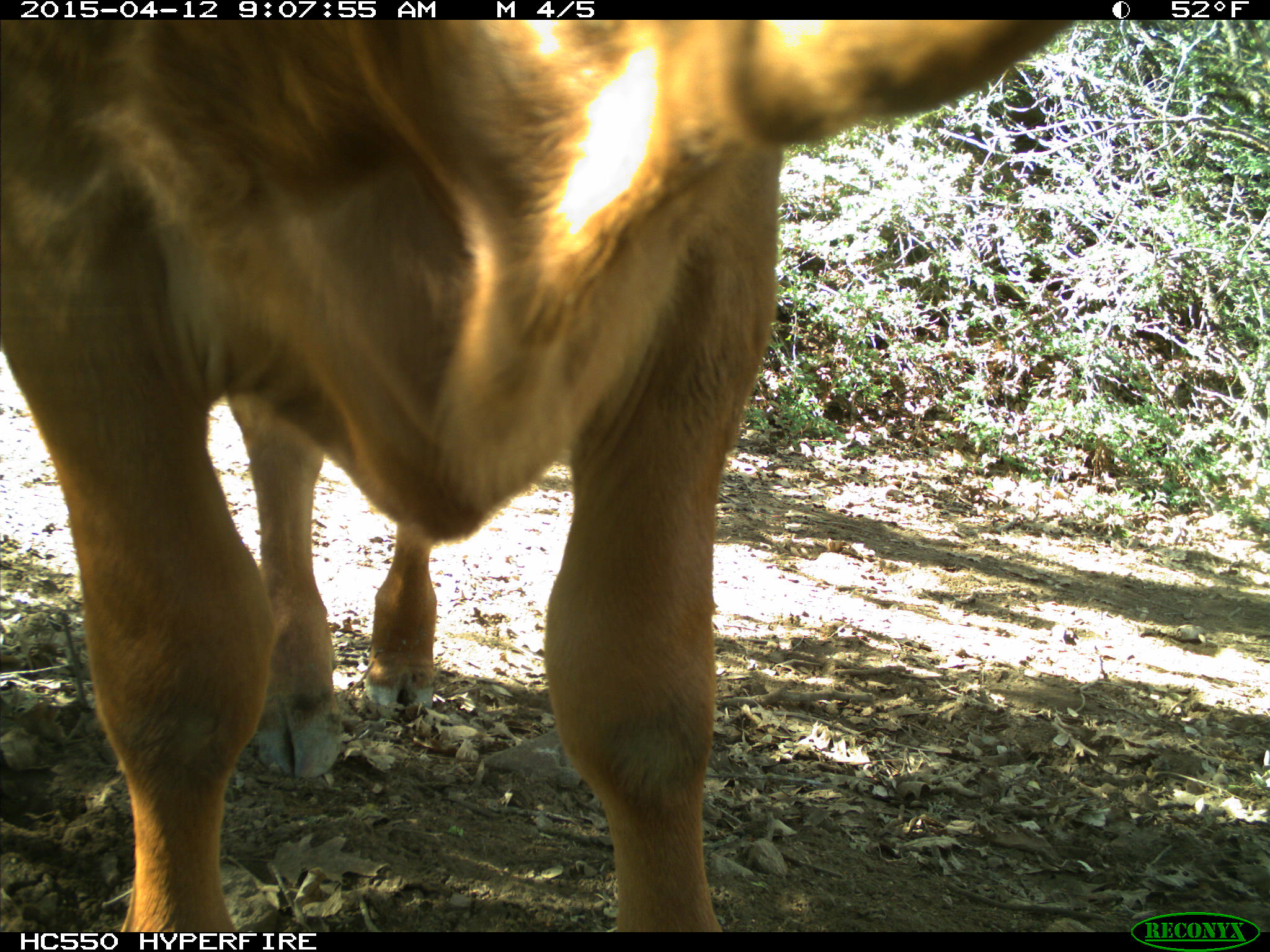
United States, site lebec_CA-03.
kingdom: Animalia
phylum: Chordata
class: Mammalia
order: Artiodactyla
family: Bovidae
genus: Bos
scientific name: Bos taurus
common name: domestic cow